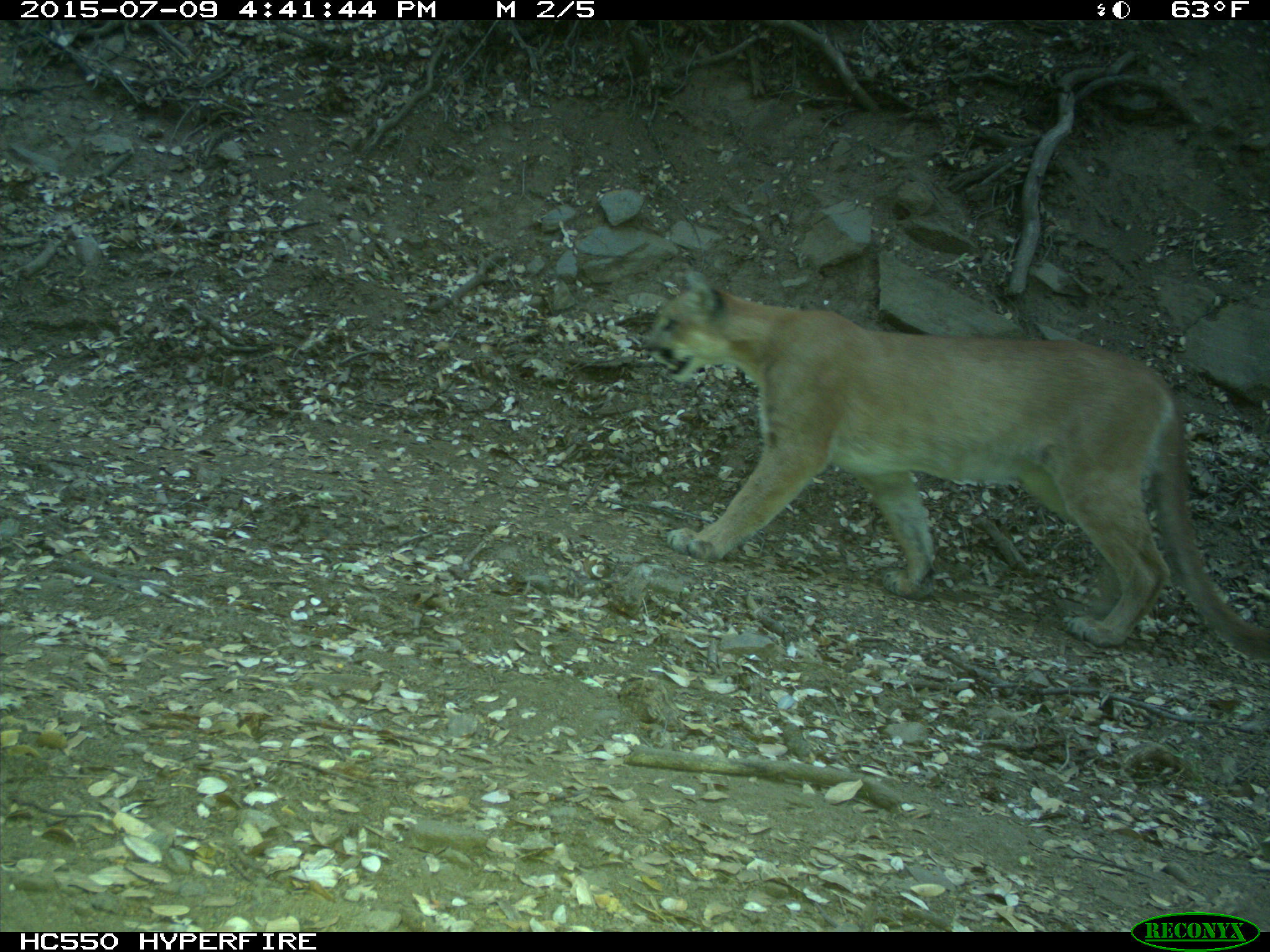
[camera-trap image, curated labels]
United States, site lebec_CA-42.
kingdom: Animalia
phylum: Chordata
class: Mammalia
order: Carnivora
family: Felidae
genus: Puma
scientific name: Puma concolor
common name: mountain lion